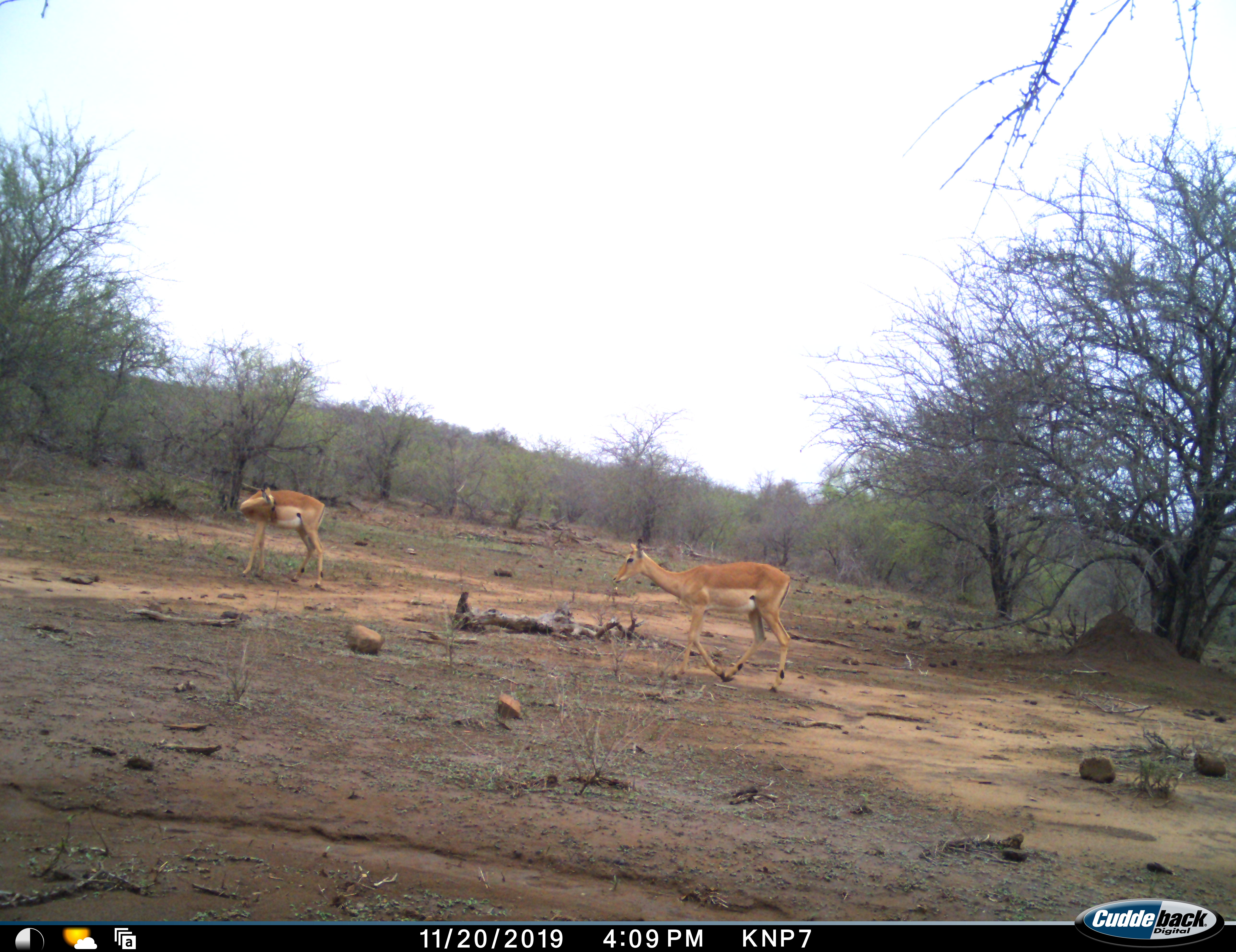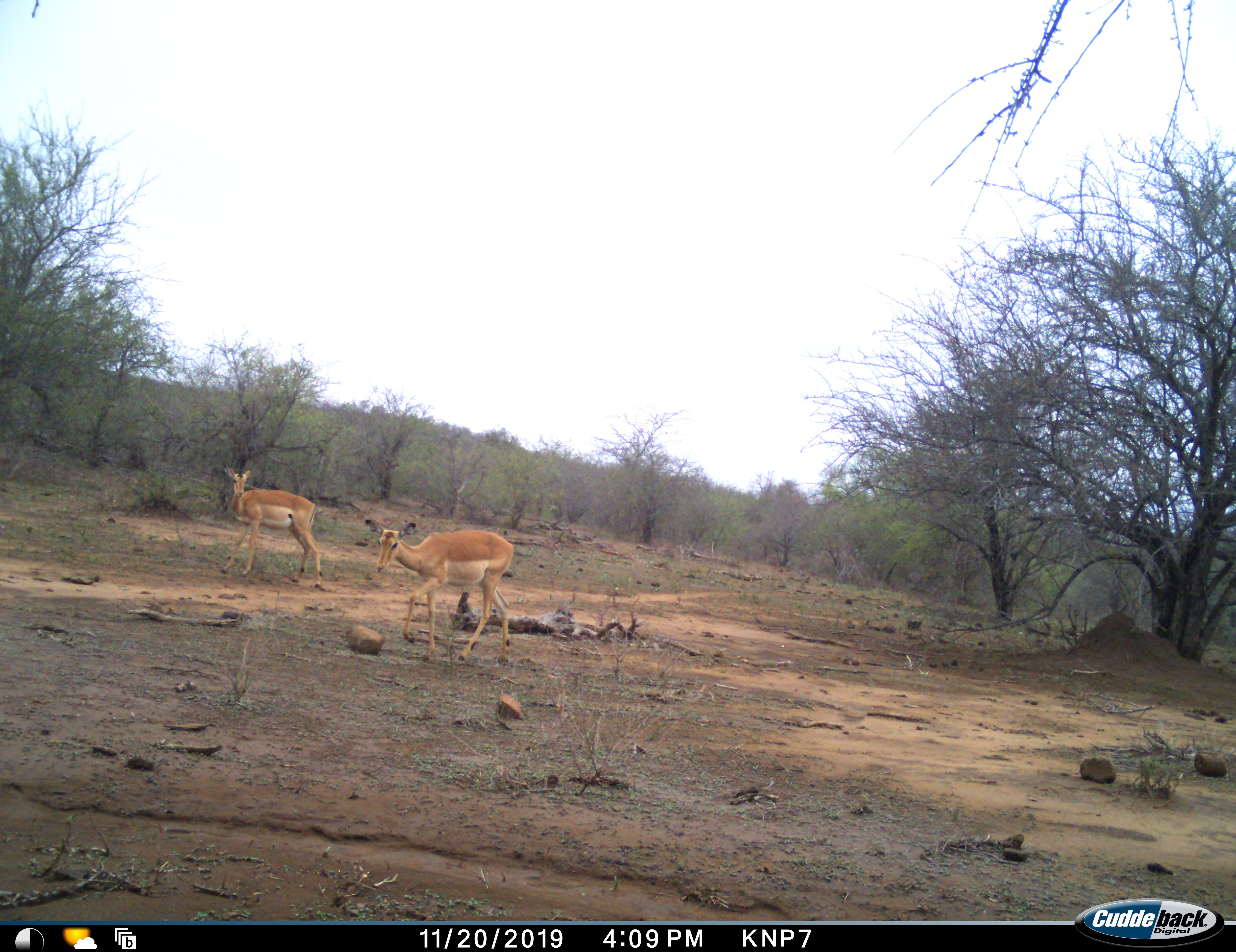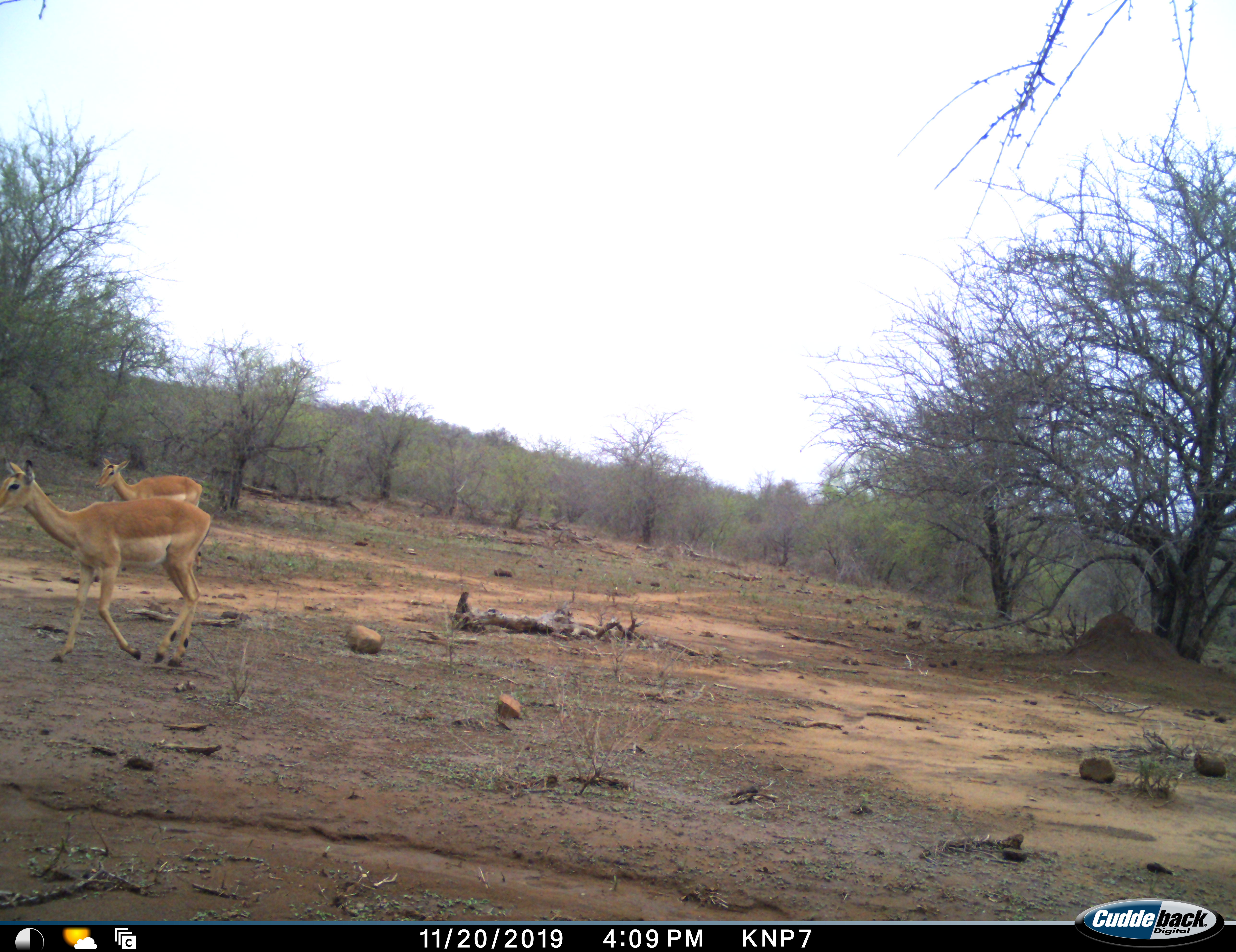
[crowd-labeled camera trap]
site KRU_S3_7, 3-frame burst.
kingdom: Animalia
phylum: Chordata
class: Mammalia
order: Artiodactyla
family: Bovidae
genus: Aepyceros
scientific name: Aepyceros melampus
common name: impala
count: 2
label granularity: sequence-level